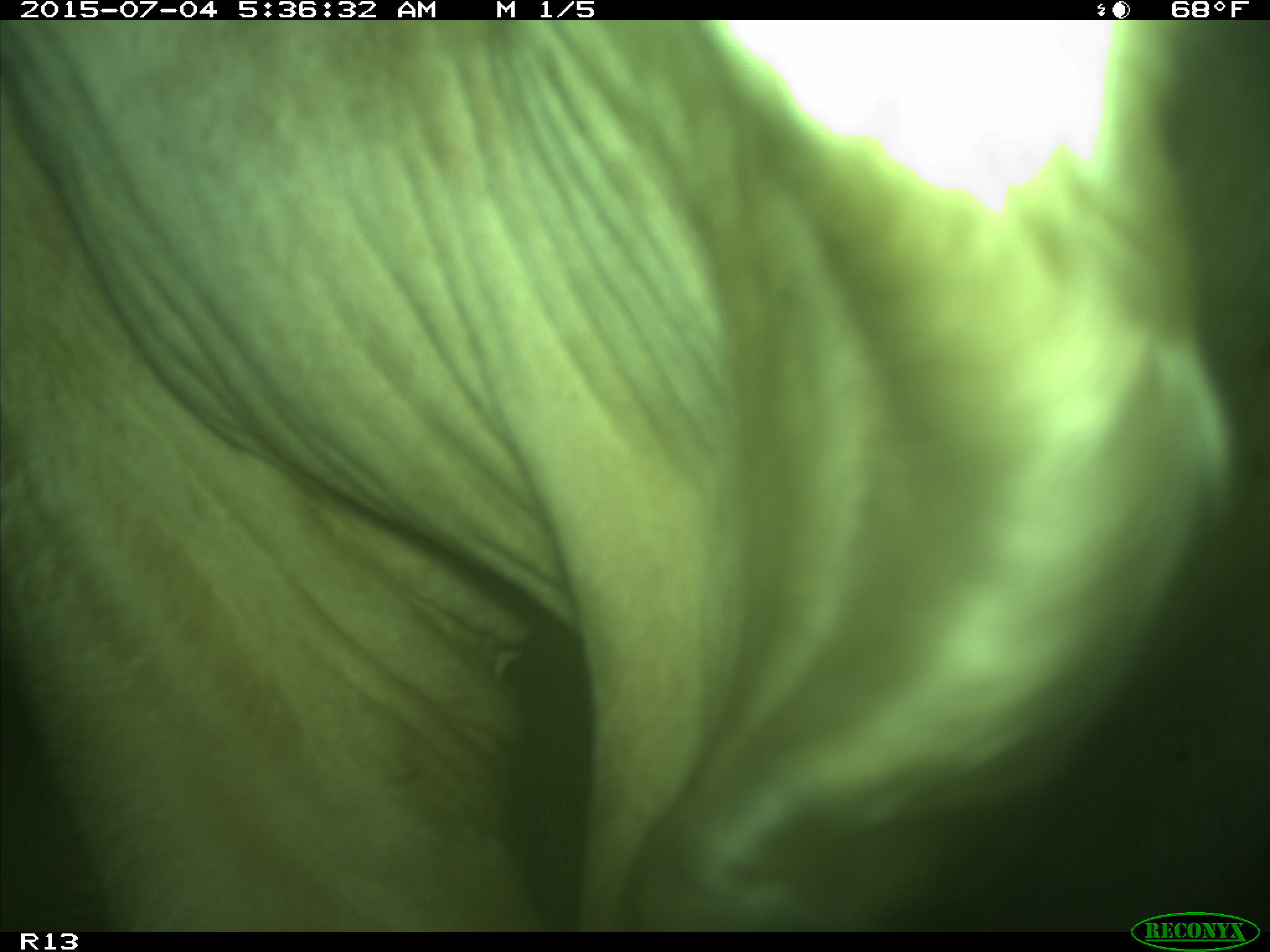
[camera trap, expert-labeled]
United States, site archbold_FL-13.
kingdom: Animalia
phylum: Chordata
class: Mammalia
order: Artiodactyla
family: Bovidae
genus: Bos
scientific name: Bos taurus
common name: domestic cow